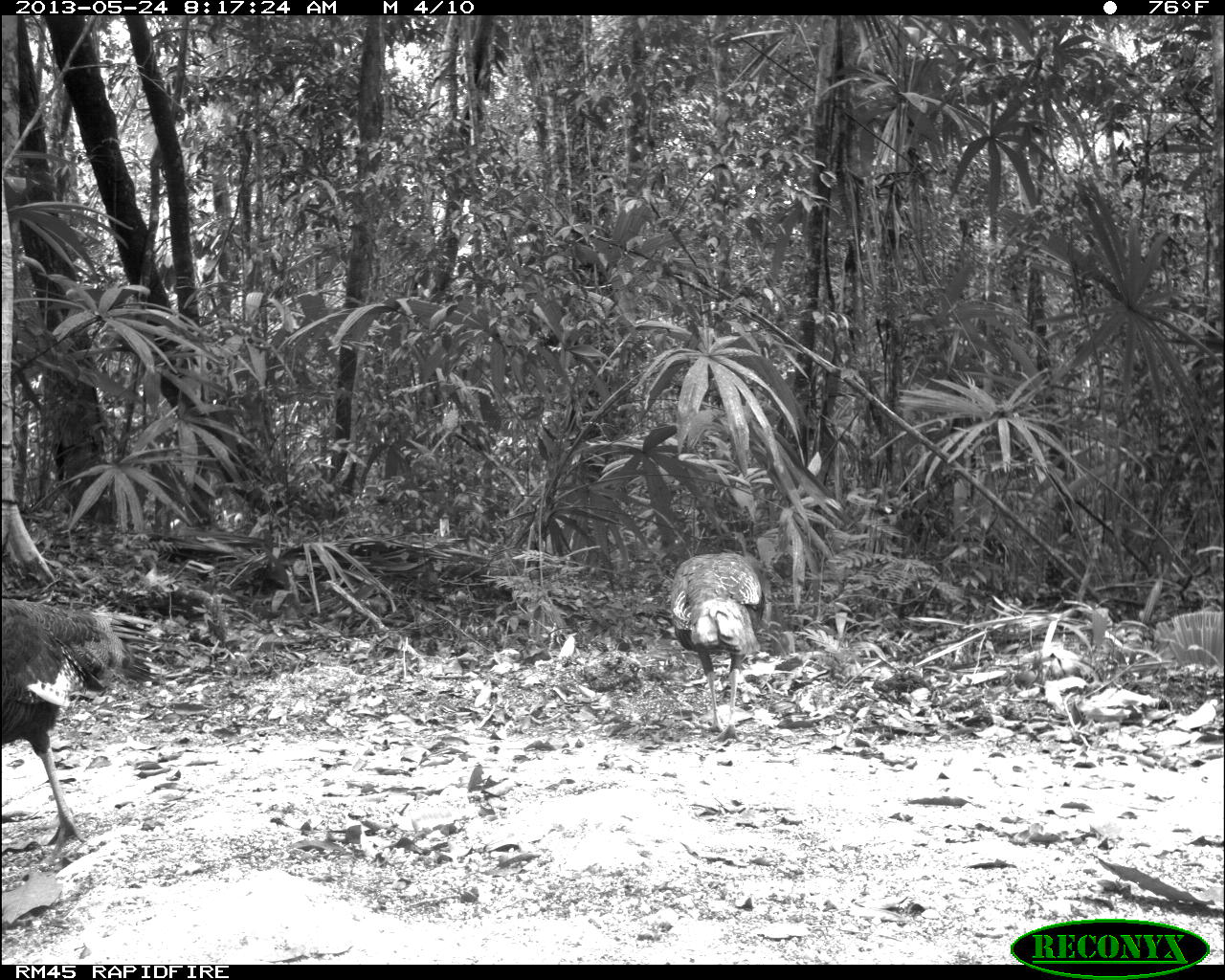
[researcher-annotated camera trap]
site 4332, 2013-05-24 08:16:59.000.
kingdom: Animalia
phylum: Chordata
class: Aves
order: Galliformes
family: Phasianidae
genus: Meleagris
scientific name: Meleagris ocellata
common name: ocellated turkey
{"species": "Meleagris ocellata (ocellated turkey)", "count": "3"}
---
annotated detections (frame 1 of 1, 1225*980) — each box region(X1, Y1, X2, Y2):
meleagris ocellata: region(1, 596, 161, 865); region(669, 552, 765, 742)